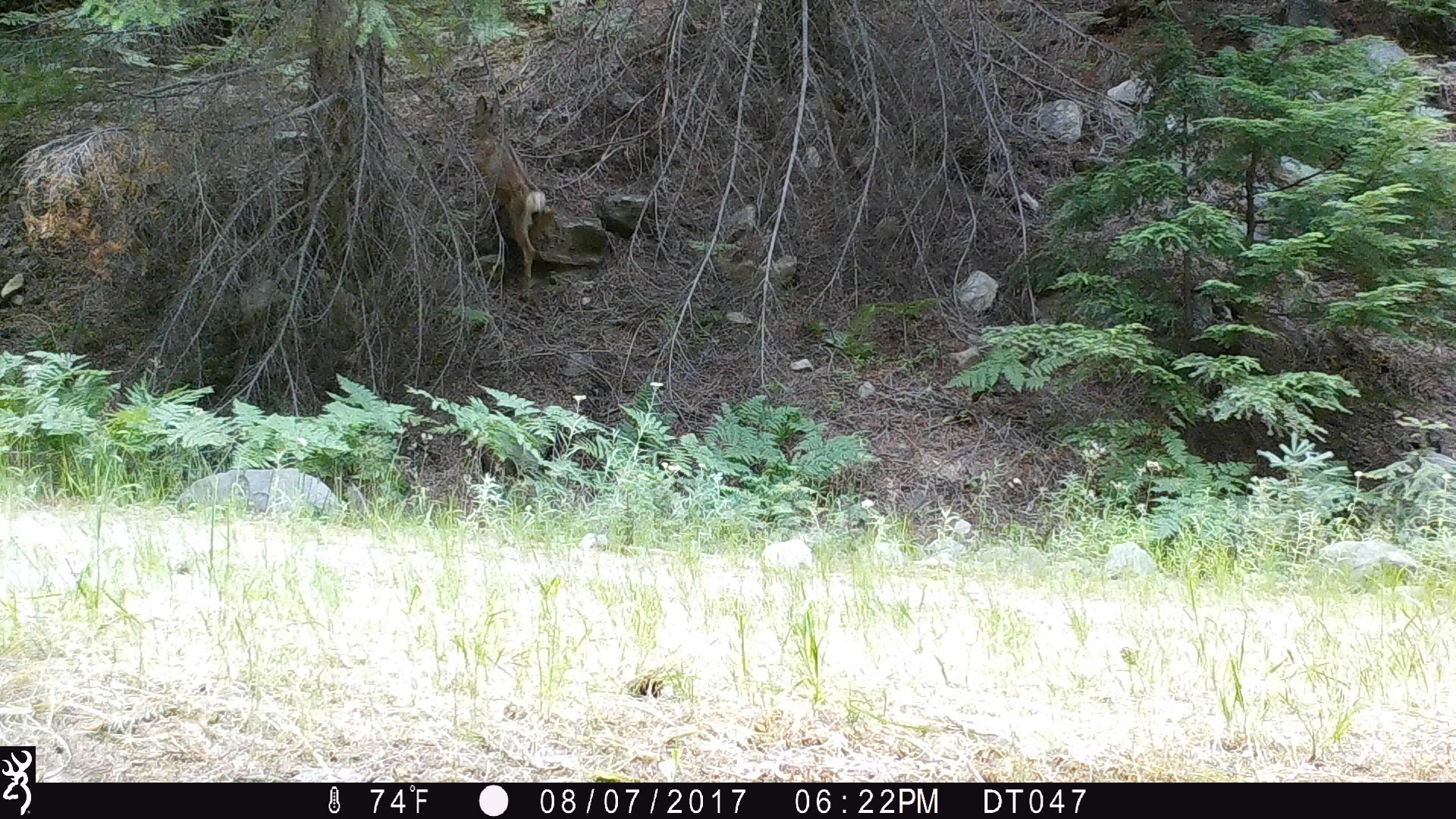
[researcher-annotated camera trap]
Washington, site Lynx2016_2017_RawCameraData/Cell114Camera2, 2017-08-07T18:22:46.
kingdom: Animalia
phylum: Chordata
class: Mammalia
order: Artiodactyla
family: Cervidae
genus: Odocoileus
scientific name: Odocoileus hemionus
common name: mule deer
Odocoileus hemionus (mule deer). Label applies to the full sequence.